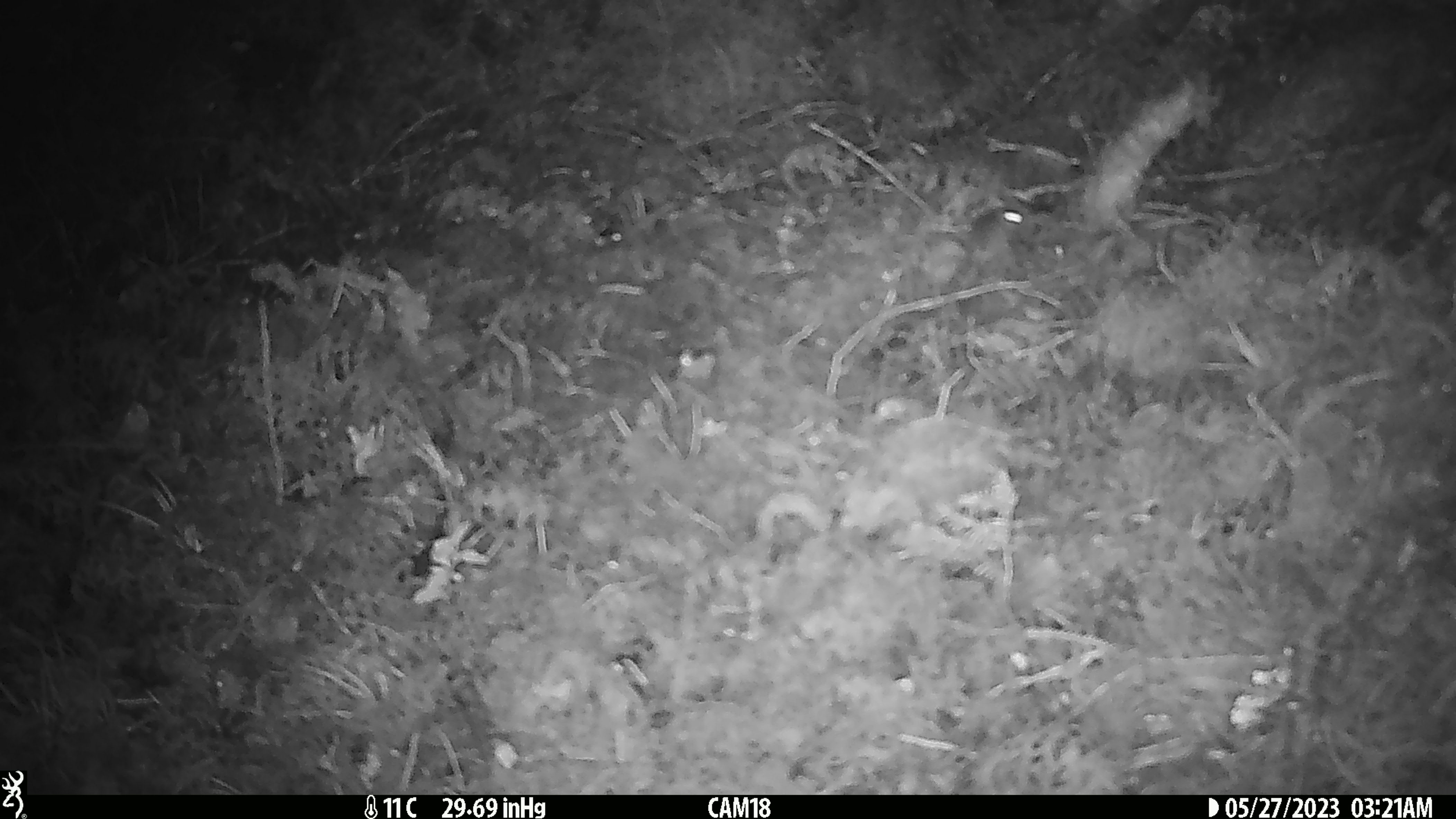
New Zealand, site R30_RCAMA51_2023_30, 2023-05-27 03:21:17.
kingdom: Animalia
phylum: Chordata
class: Mammalia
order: Rodentia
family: Muridae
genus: Mus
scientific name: Mus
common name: mouse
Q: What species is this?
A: Mouse (Mus).